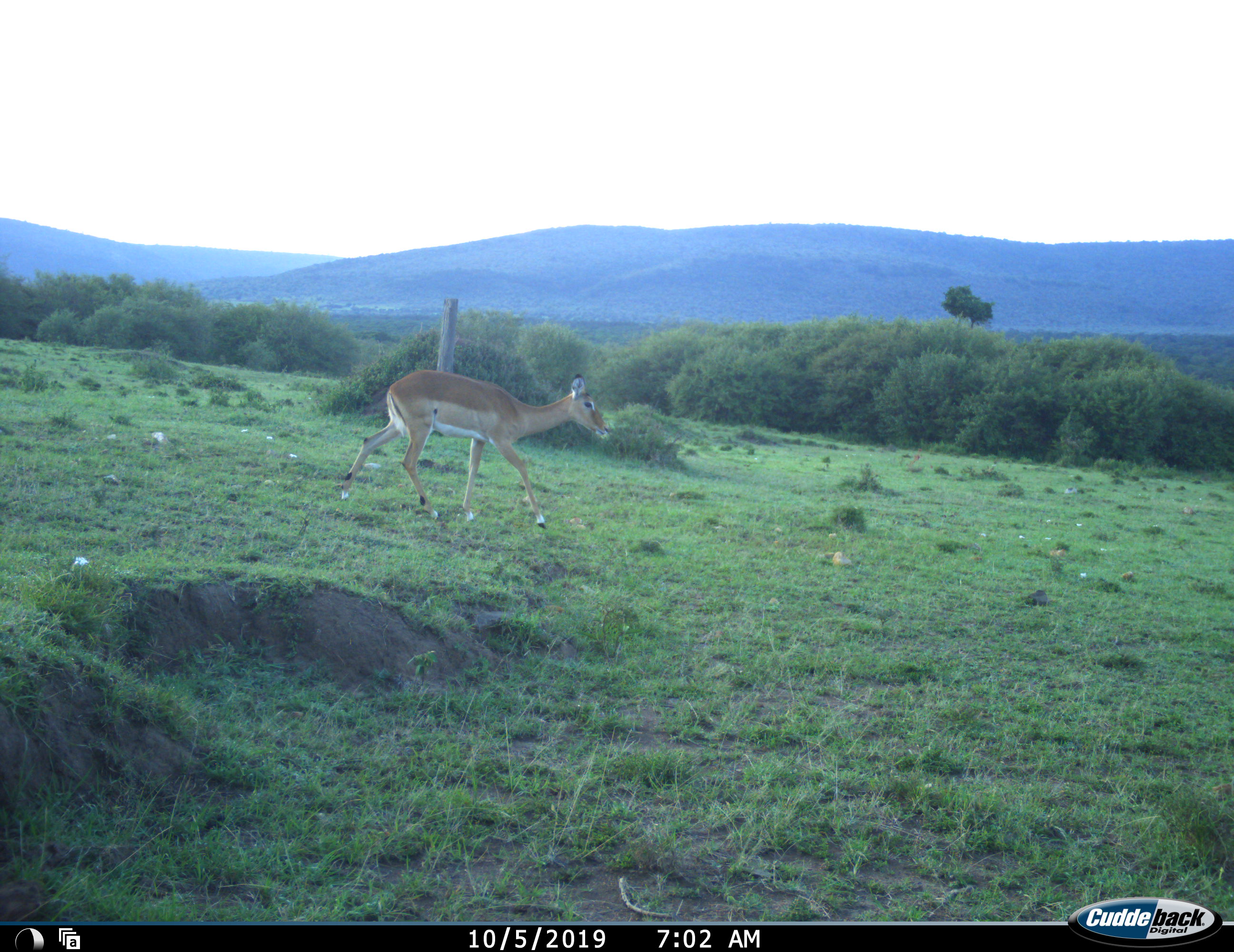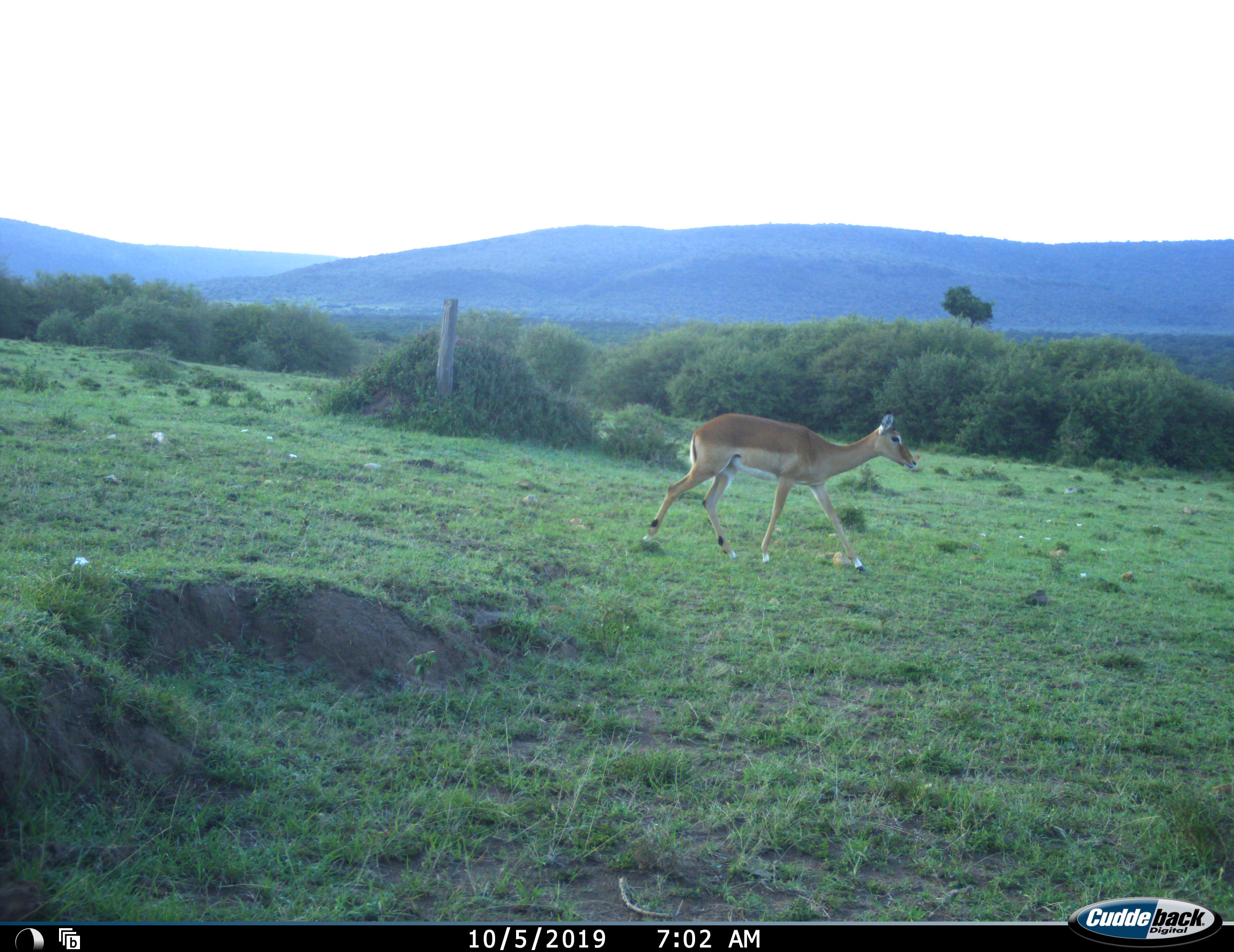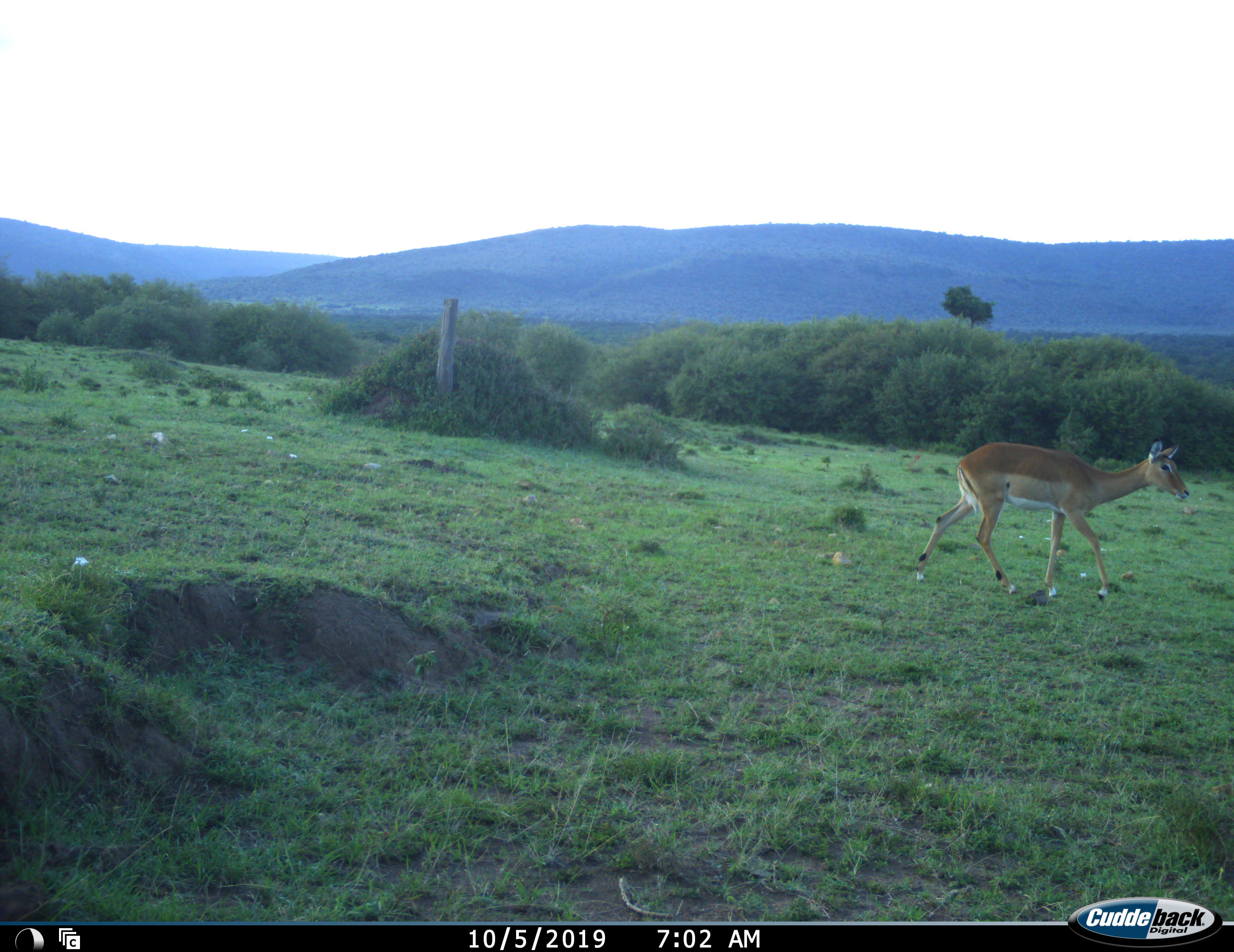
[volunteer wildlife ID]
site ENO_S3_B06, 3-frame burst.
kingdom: Animalia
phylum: Chordata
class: Mammalia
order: Artiodactyla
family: Bovidae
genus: Aepyceros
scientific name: Aepyceros melampus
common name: impala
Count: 1.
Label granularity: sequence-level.